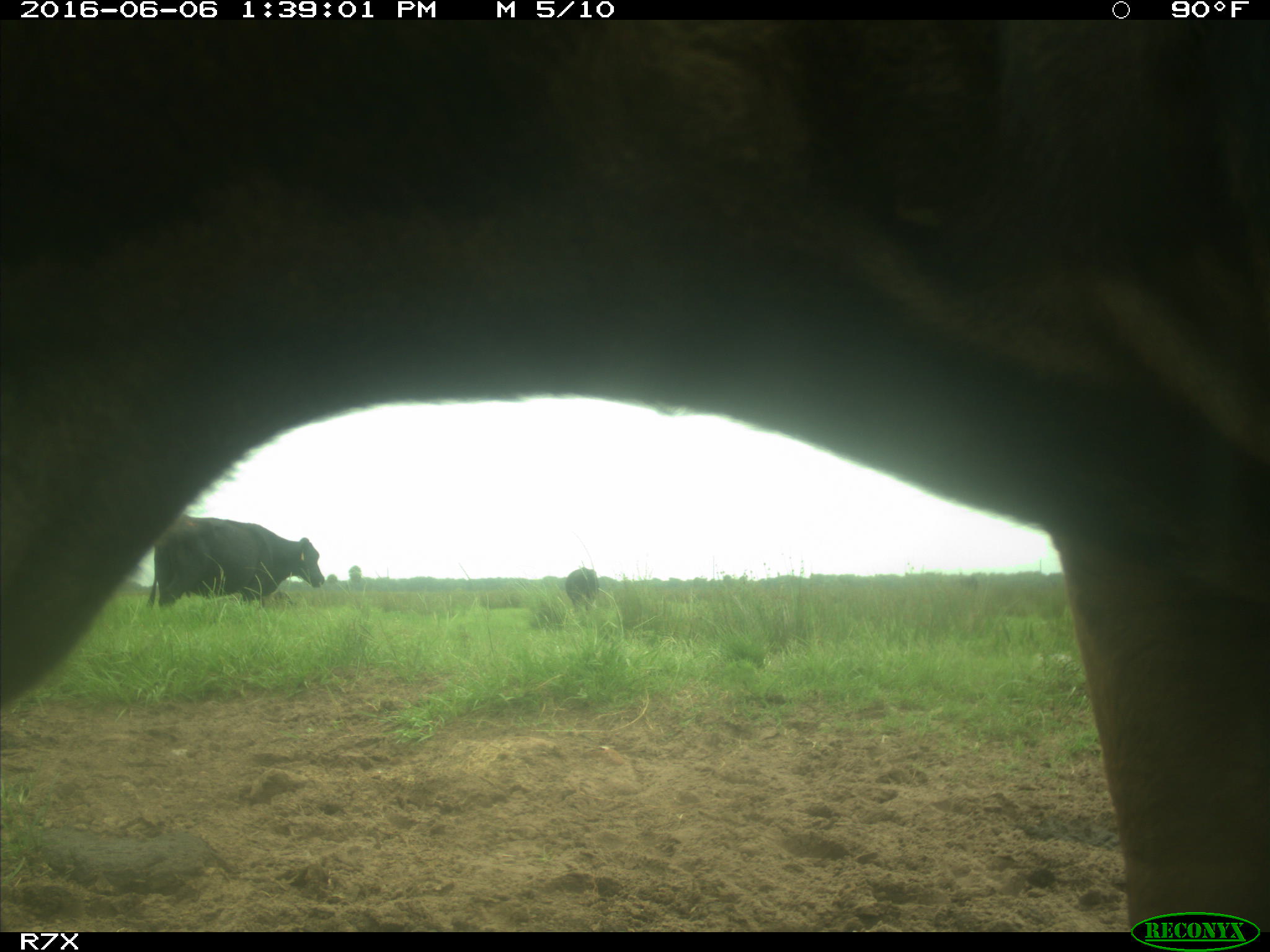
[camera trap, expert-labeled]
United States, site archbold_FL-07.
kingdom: Animalia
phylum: Chordata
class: Mammalia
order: Artiodactyla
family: Bovidae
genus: Bos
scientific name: Bos taurus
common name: domestic cow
Bos taurus (domestic cow).